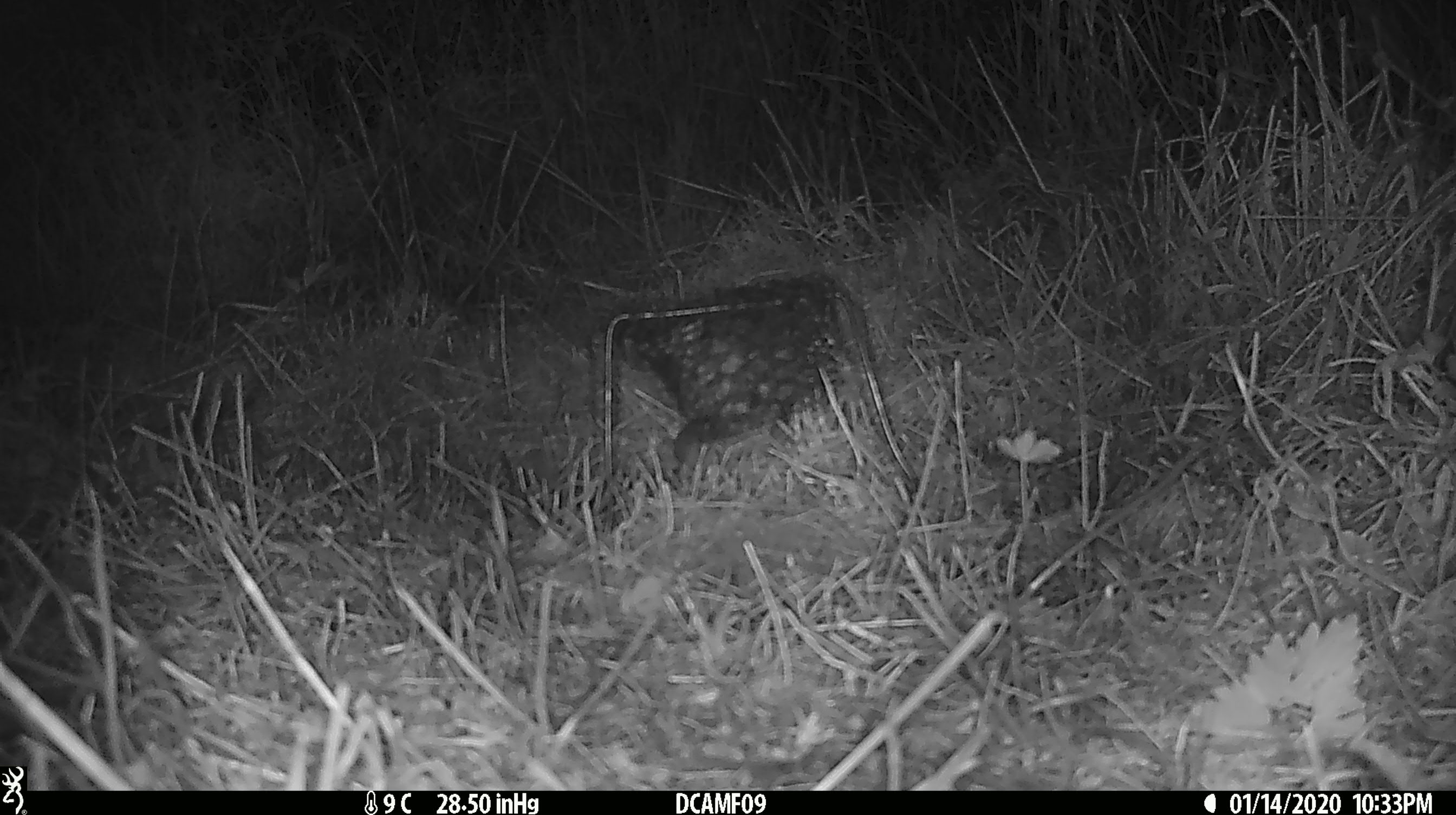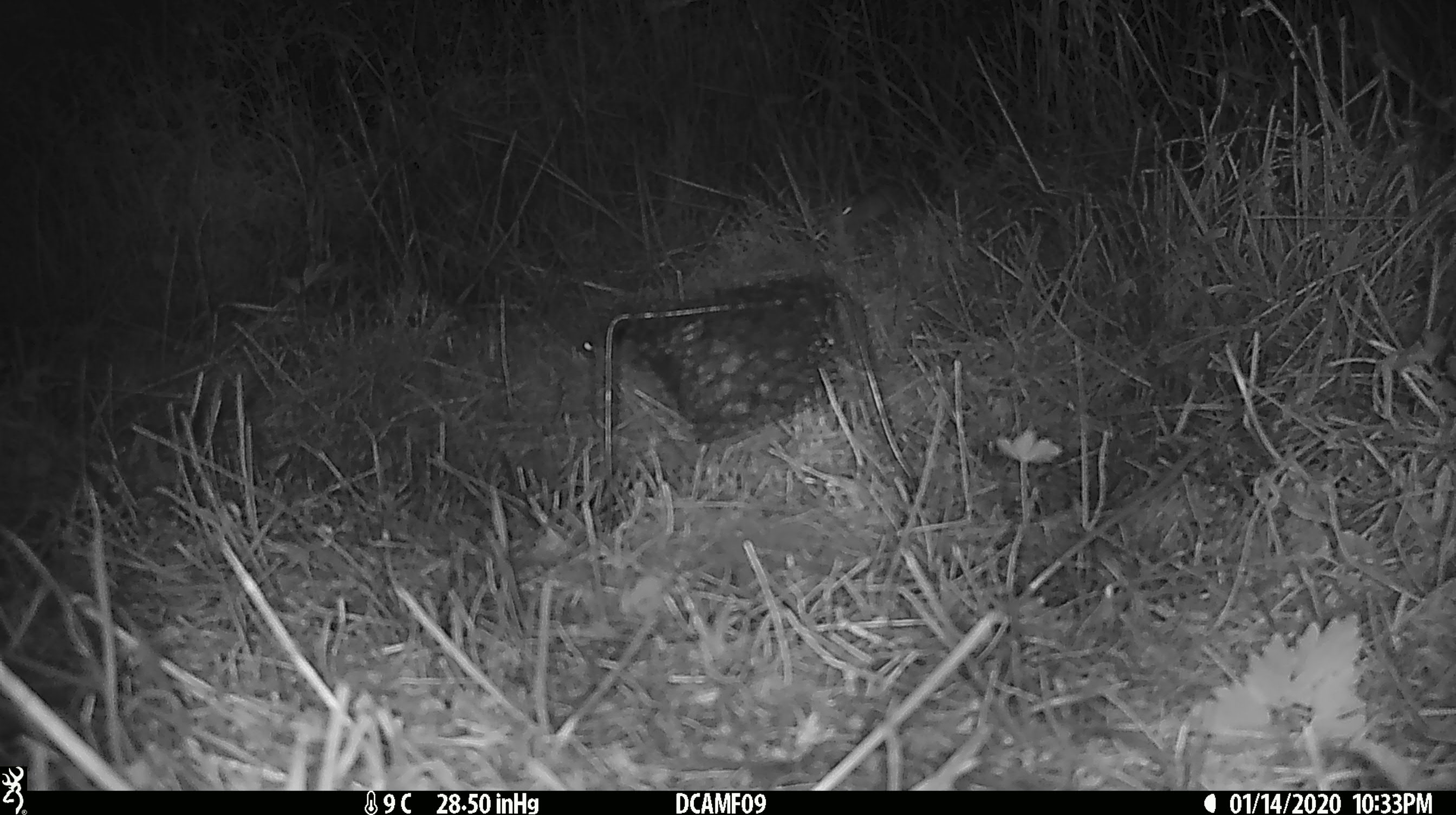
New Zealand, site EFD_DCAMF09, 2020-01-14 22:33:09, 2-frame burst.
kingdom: Animalia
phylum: Chordata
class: Mammalia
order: Rodentia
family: Muridae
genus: Mus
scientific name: Mus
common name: mouse